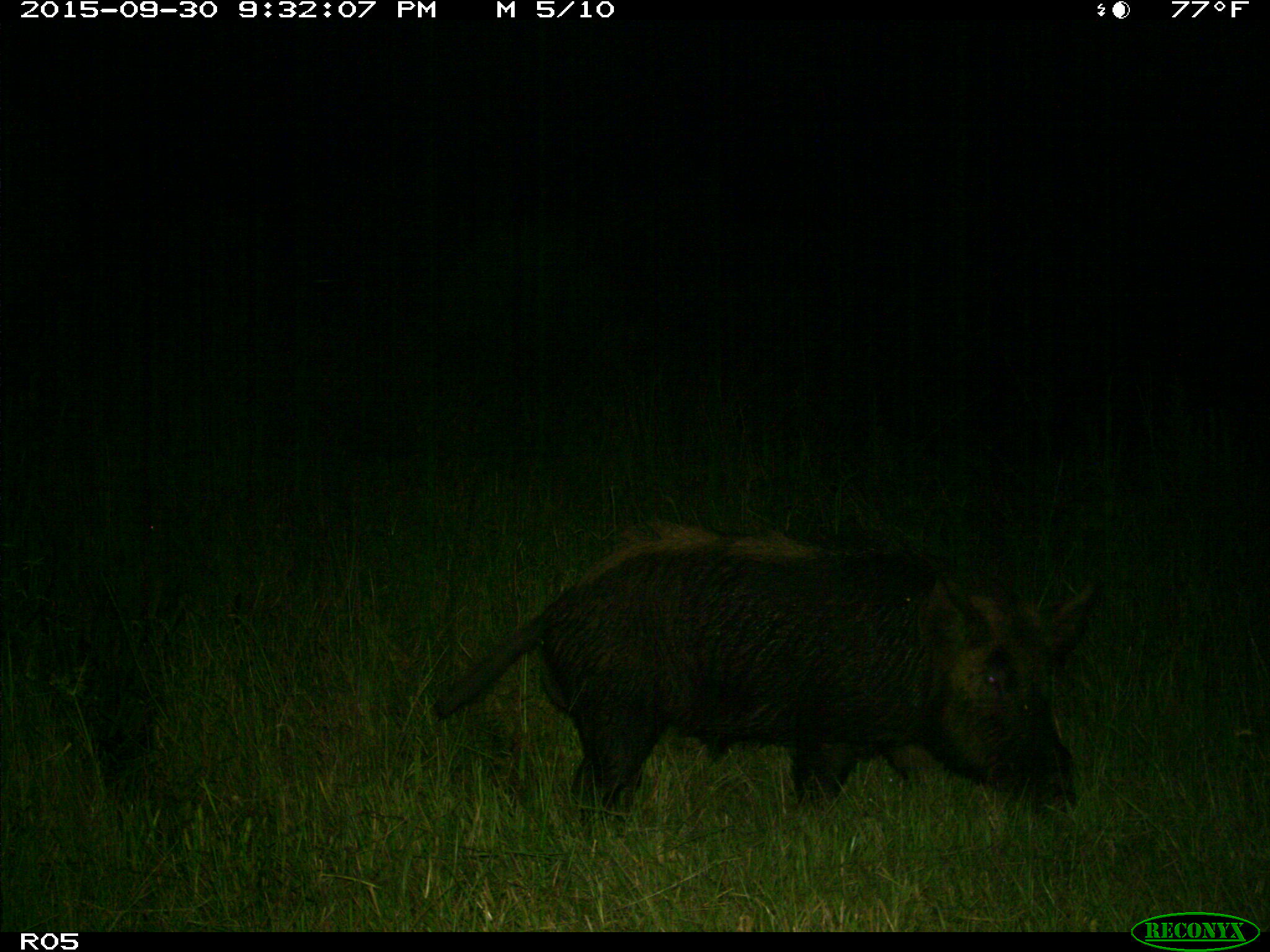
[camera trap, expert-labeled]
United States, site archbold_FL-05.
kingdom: Animalia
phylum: Chordata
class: Mammalia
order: Artiodactyla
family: Suidae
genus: Sus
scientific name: Sus scrofa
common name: wild boar